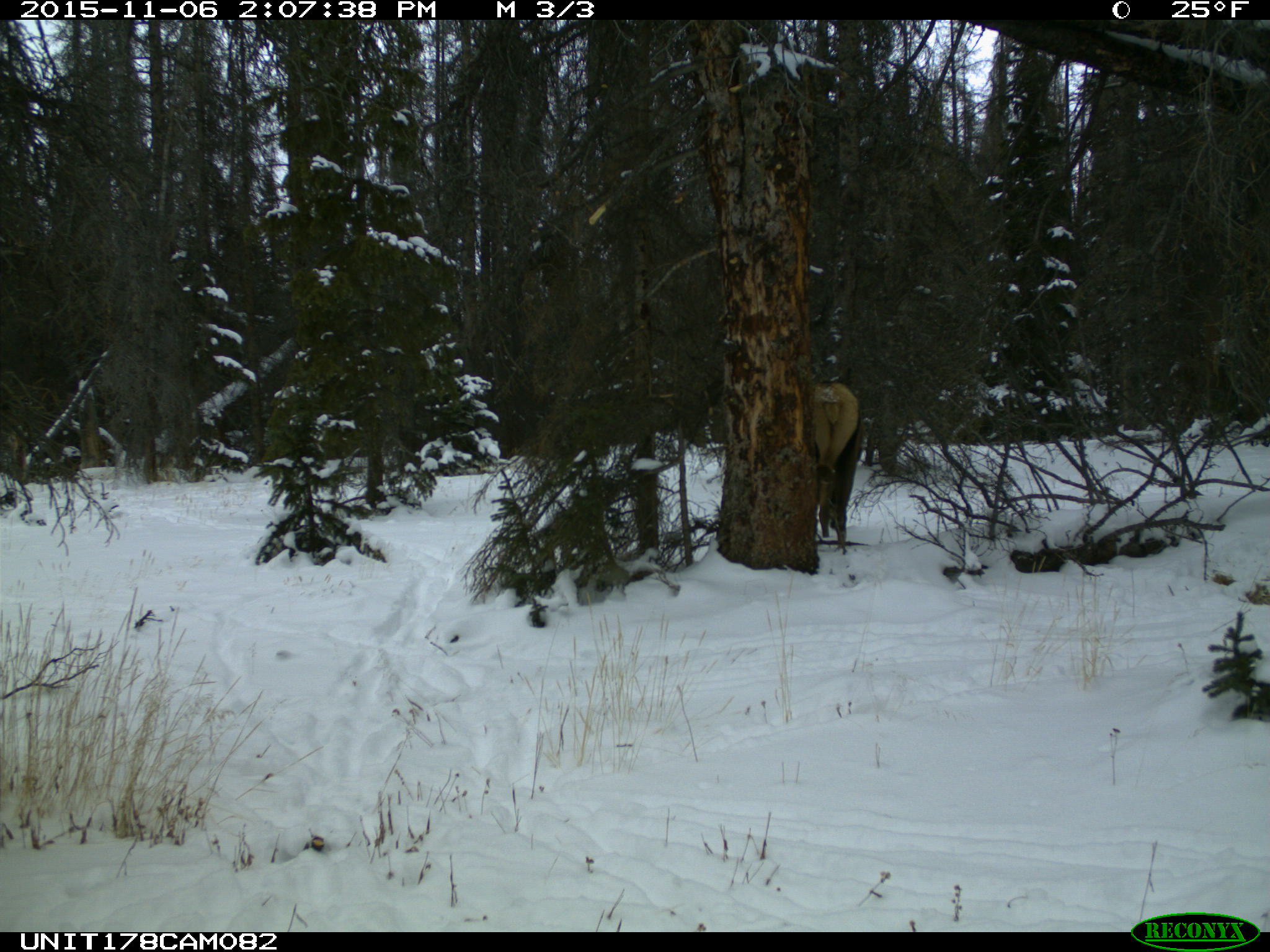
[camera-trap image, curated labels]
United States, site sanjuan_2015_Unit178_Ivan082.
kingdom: Animalia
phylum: Chordata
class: Mammalia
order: Artiodactyla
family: Cervidae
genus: Cervus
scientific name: Cervus elaphus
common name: red deer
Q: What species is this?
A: Cervus elaphus (red deer).